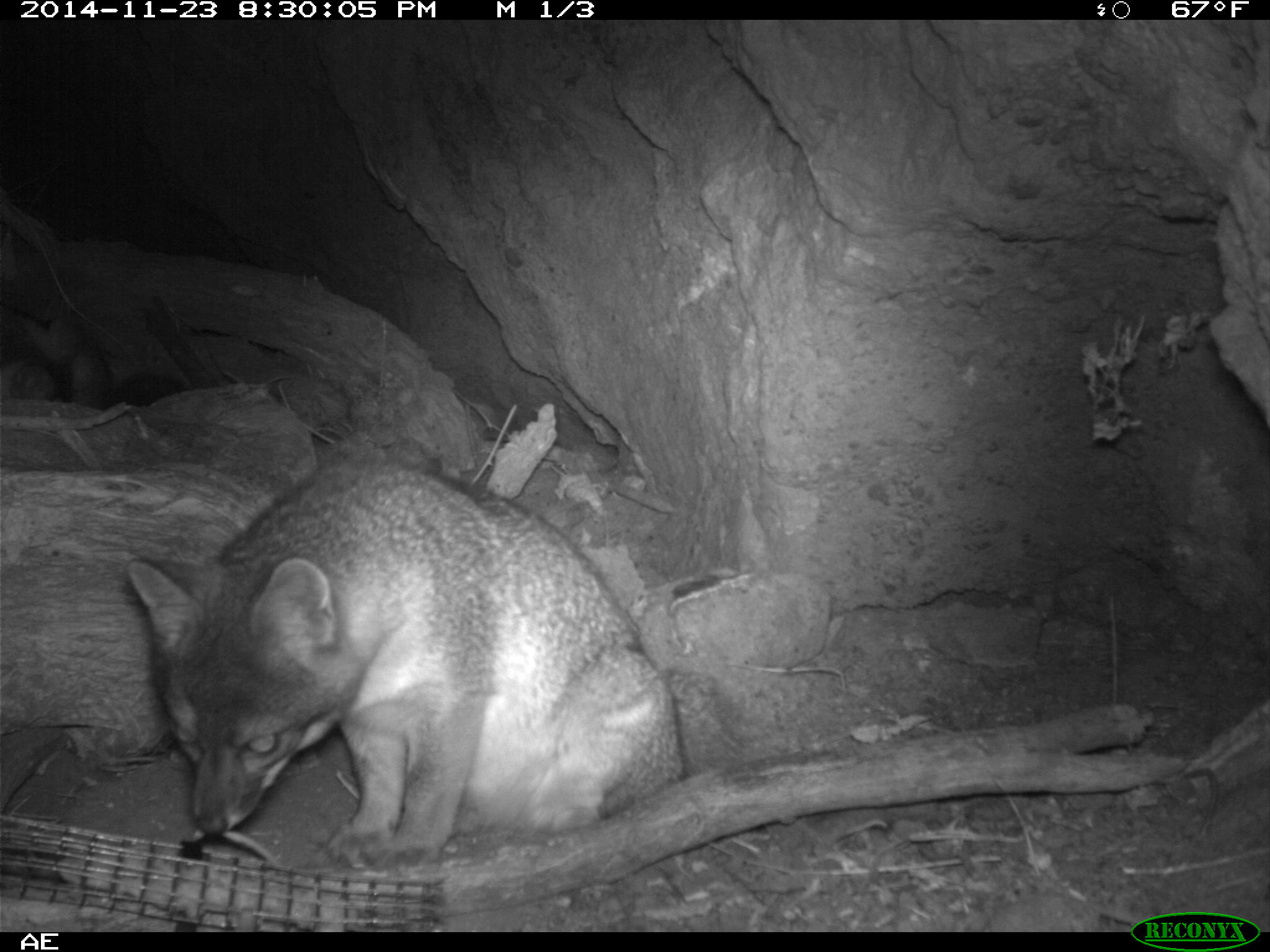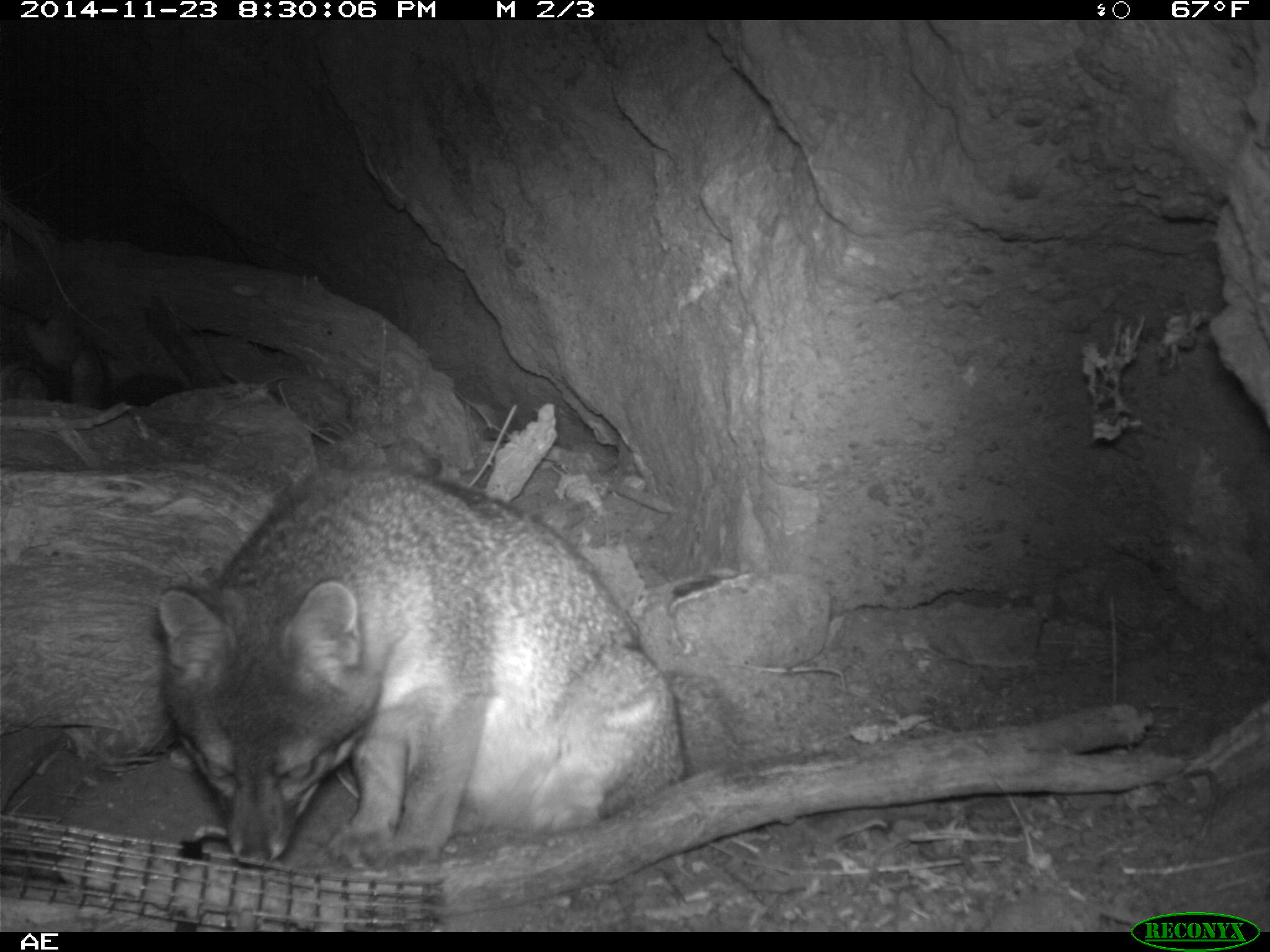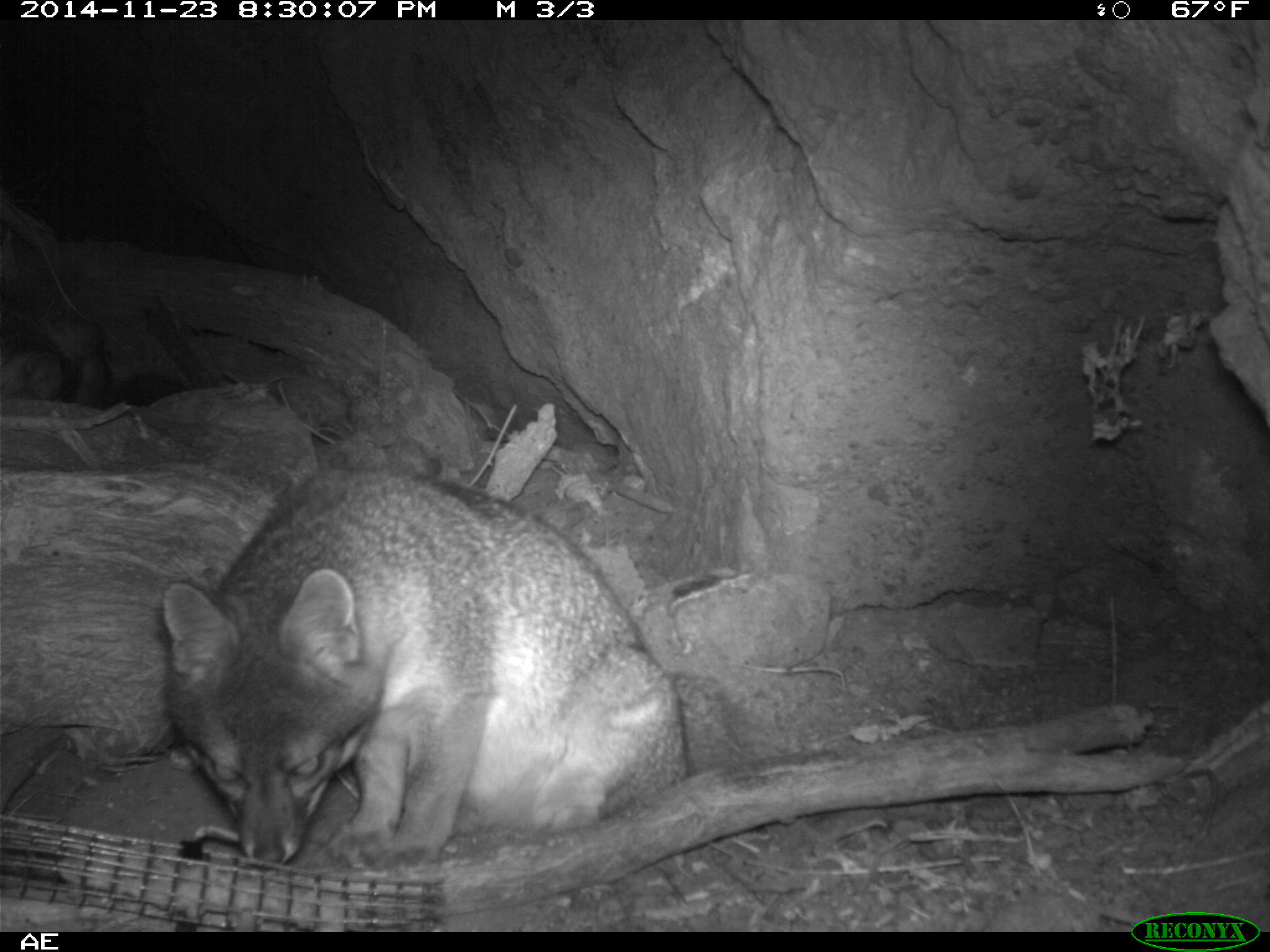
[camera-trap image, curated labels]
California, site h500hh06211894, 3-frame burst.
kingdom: Animalia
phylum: Chordata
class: Mammalia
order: Carnivora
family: Canidae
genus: Urocyon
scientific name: Urocyon littoralis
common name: island fox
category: fox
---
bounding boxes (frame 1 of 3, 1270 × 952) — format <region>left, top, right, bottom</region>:
fox: <region>124, 443, 682, 858</region>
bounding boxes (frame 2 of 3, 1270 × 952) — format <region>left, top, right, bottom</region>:
fox: <region>151, 467, 693, 870</region>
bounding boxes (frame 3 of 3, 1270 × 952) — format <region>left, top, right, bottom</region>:
fox: <region>162, 464, 686, 877</region>